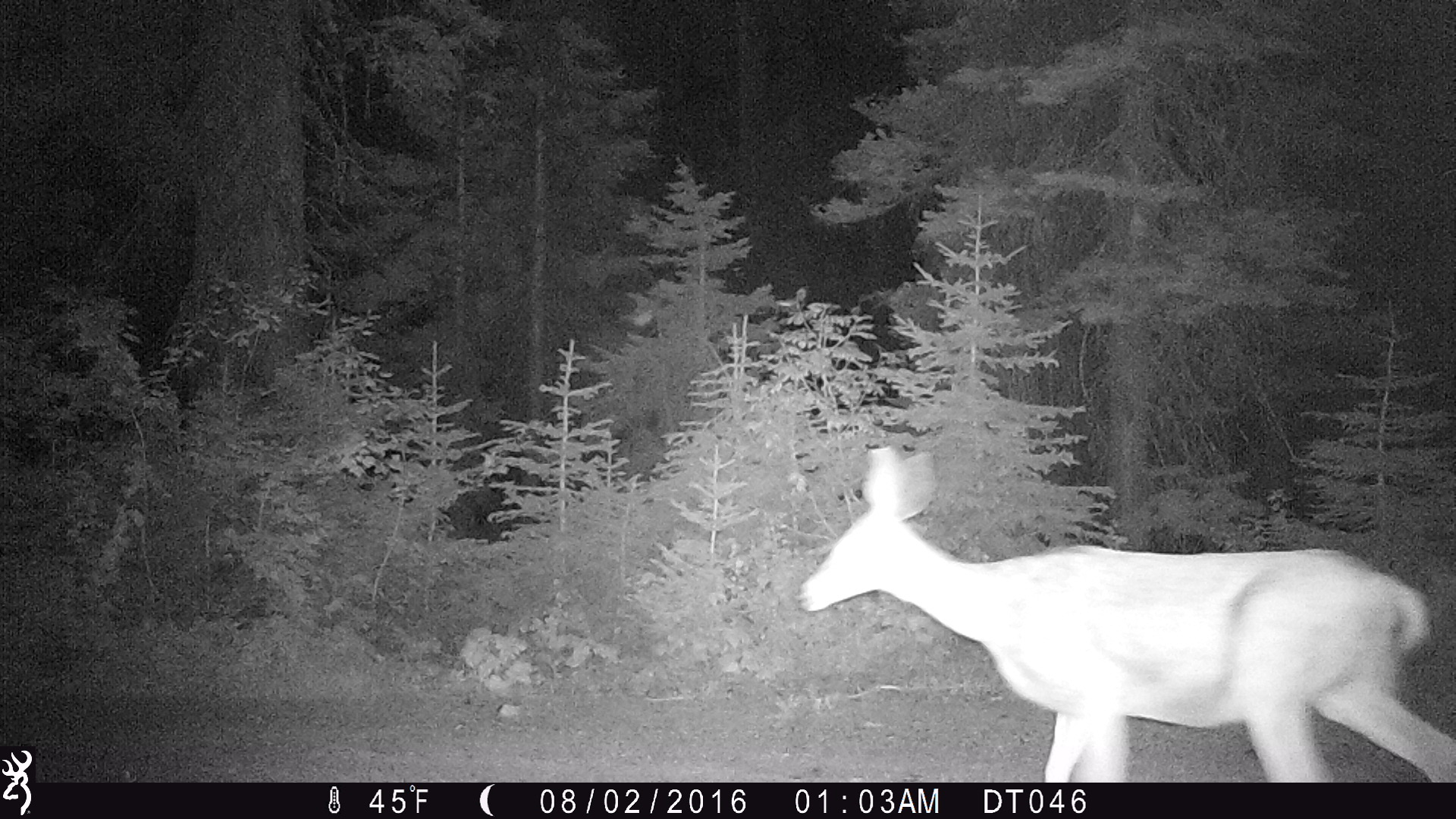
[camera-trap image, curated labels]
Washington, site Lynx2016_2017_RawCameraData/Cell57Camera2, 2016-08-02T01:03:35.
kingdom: Animalia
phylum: Chordata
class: Mammalia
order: Artiodactyla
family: Cervidae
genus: Odocoileus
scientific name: Odocoileus hemionus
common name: mule deer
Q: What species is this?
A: Odocoileus hemionus (mule deer).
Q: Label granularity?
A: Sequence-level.